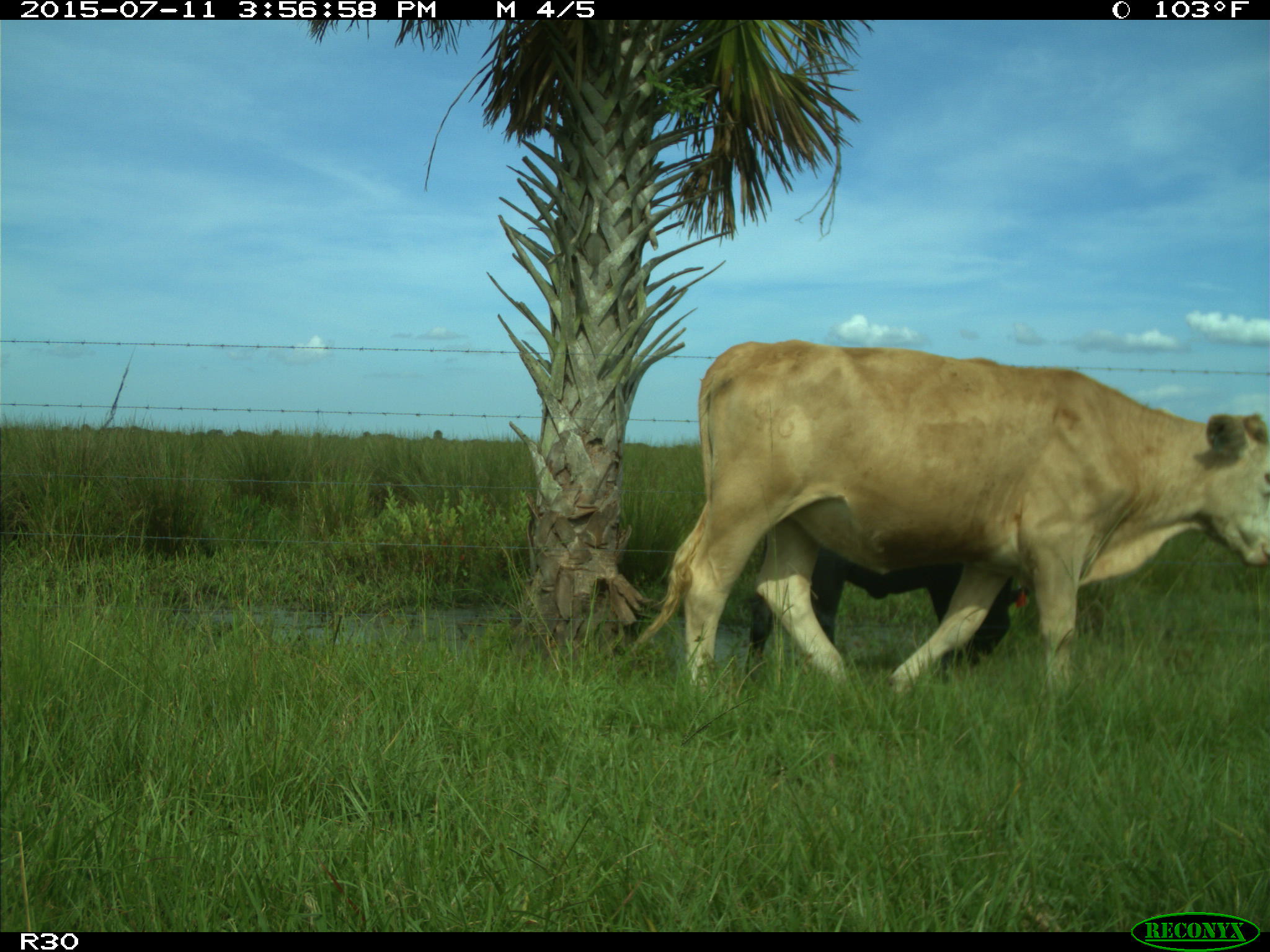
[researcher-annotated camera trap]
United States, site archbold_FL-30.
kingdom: Animalia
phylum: Chordata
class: Mammalia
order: Artiodactyla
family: Bovidae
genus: Bos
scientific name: Bos taurus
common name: domestic cow